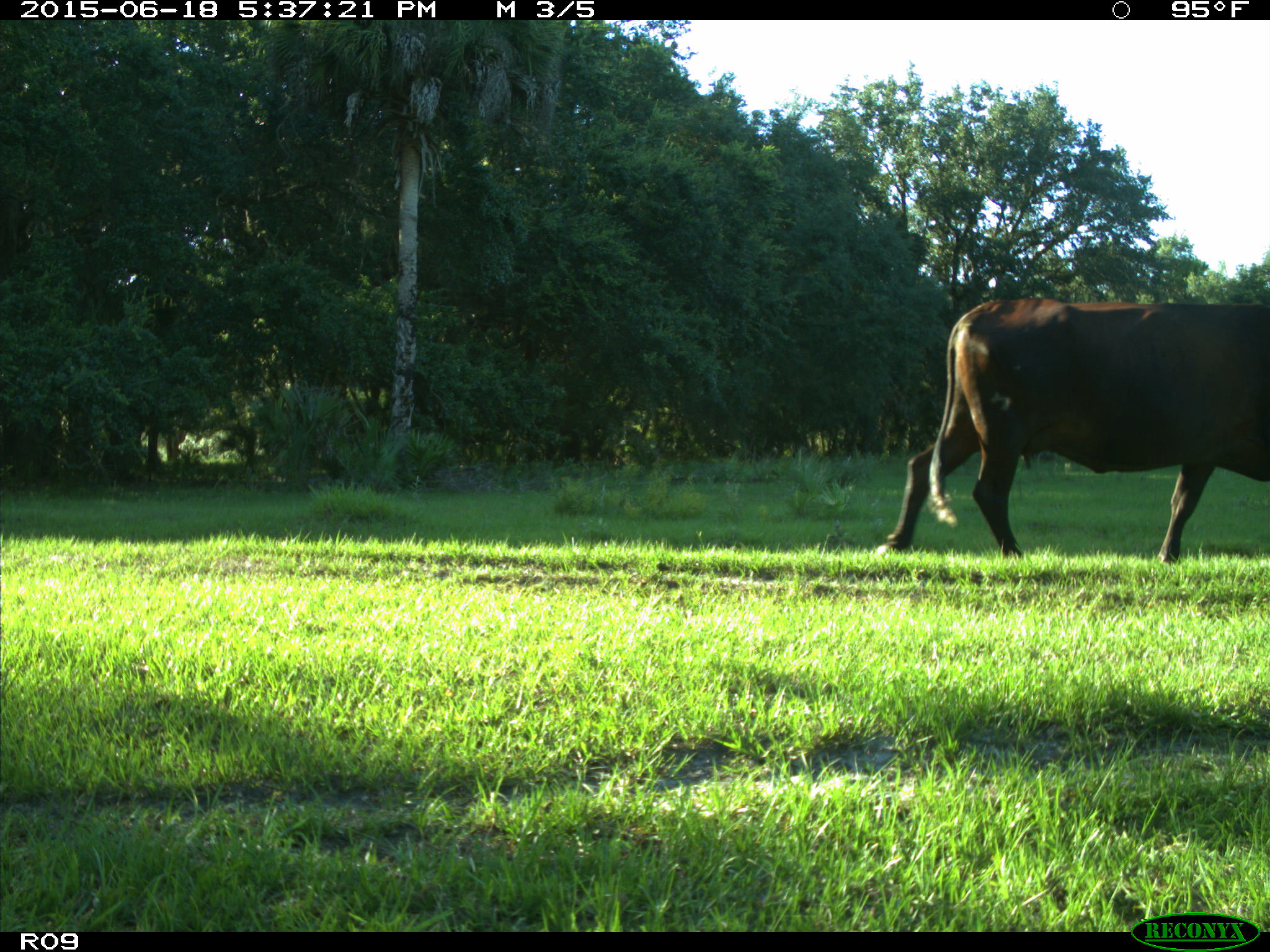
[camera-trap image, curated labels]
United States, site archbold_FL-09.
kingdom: Animalia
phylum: Chordata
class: Mammalia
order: Artiodactyla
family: Bovidae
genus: Bos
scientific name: Bos taurus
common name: domestic cow